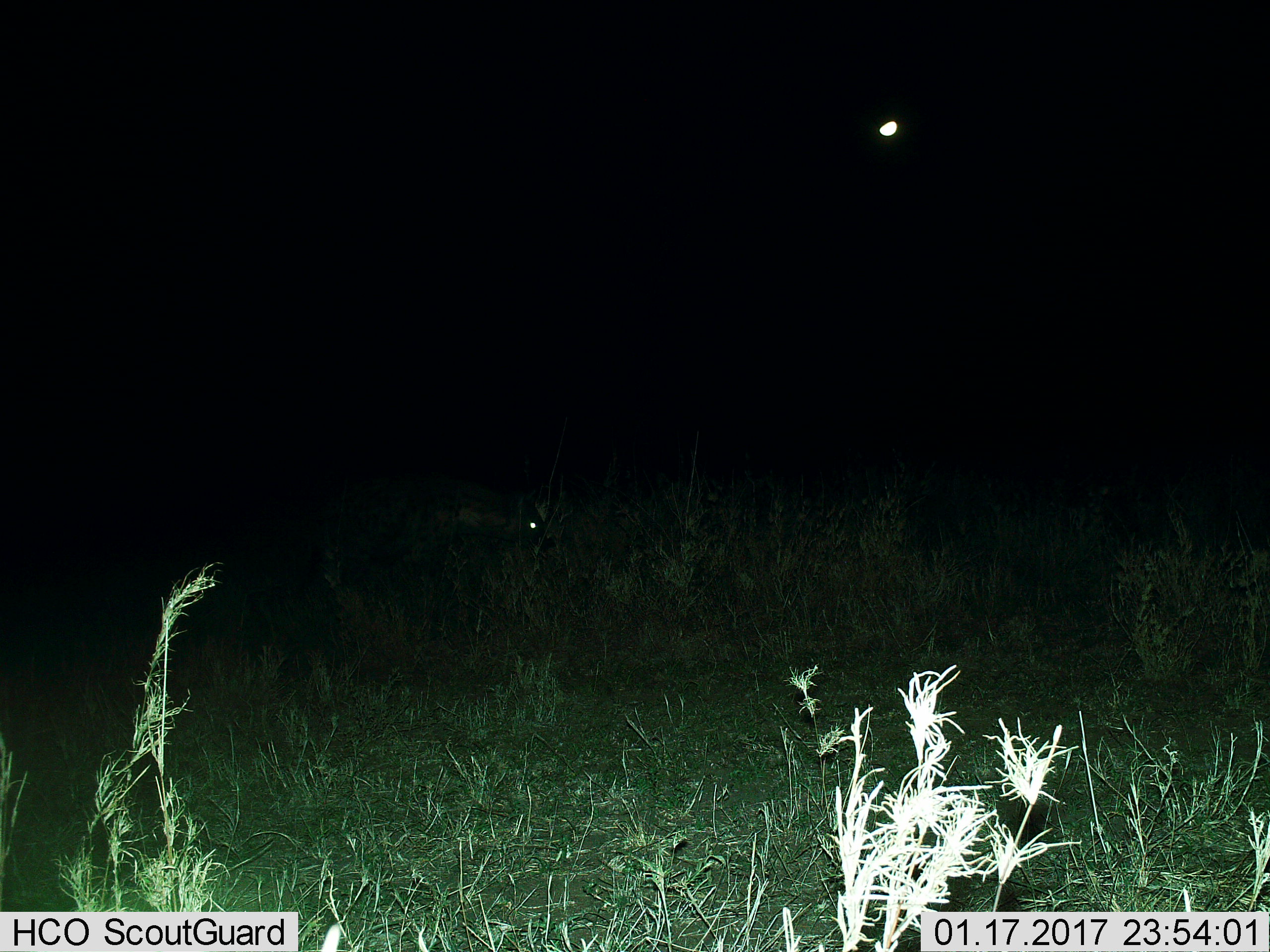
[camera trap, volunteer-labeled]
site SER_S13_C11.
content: unidentified animal